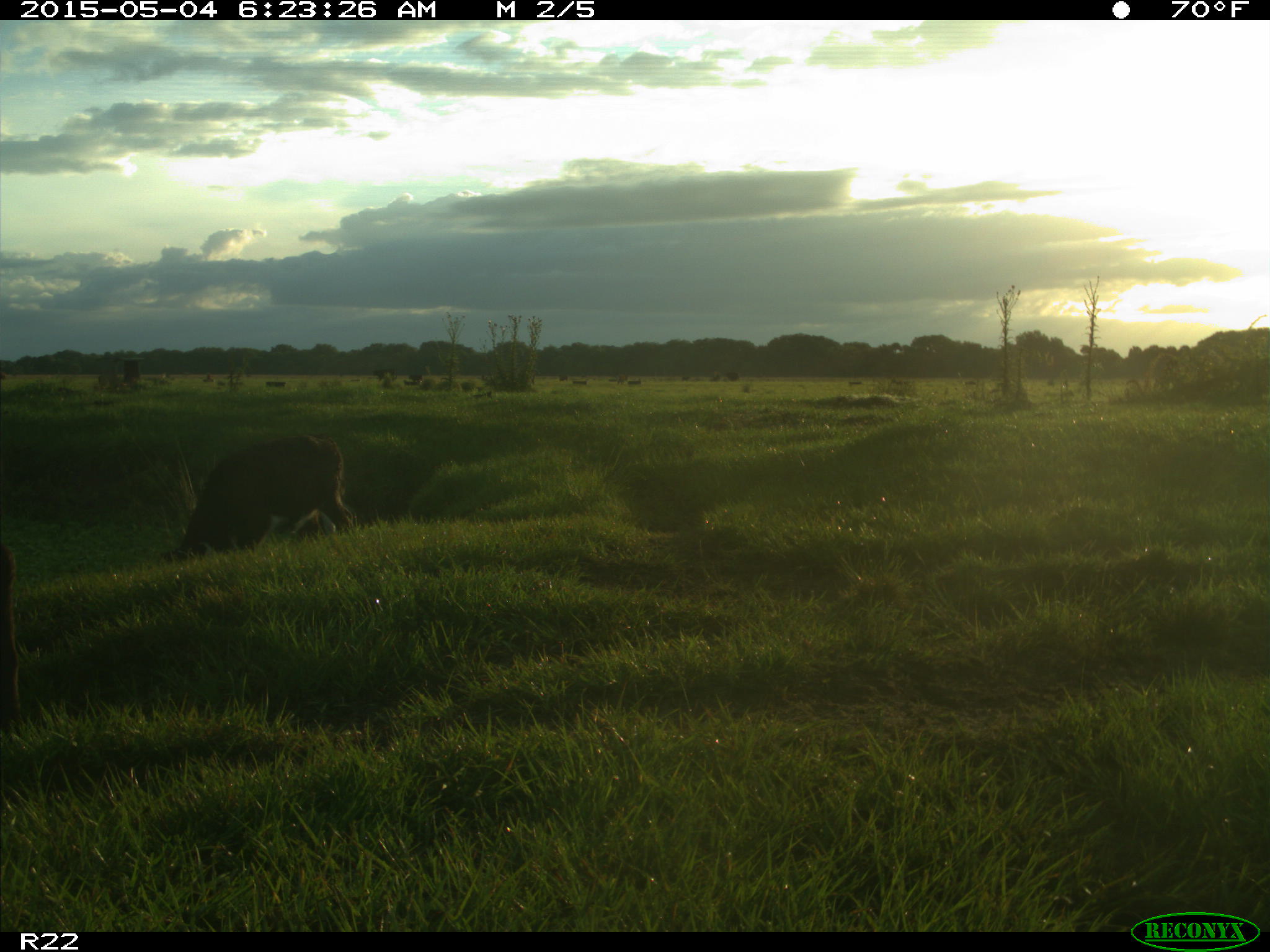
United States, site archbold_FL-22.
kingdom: Animalia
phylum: Chordata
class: Mammalia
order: Artiodactyla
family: Bovidae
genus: Bos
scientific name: Bos taurus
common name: domestic cow